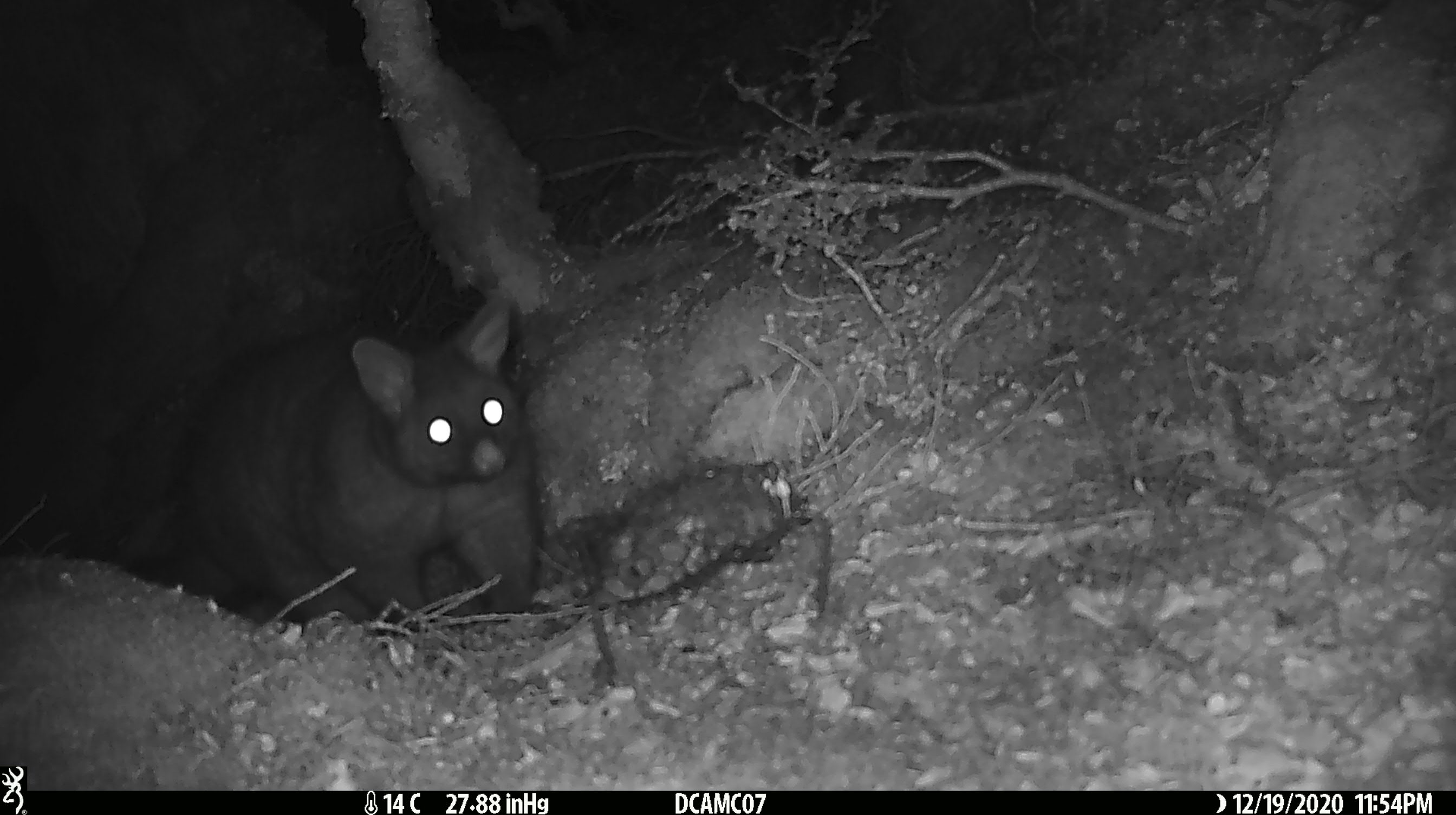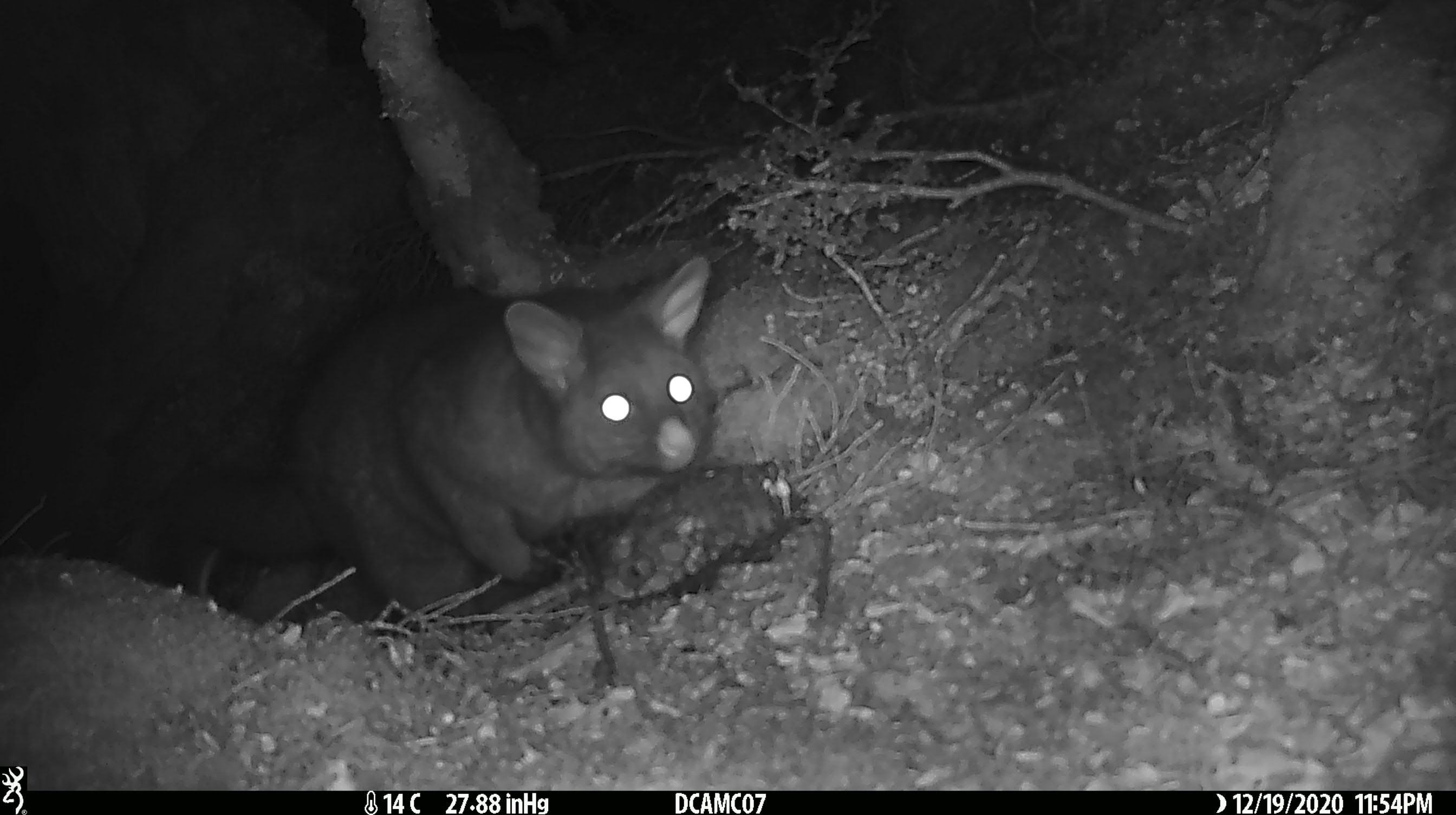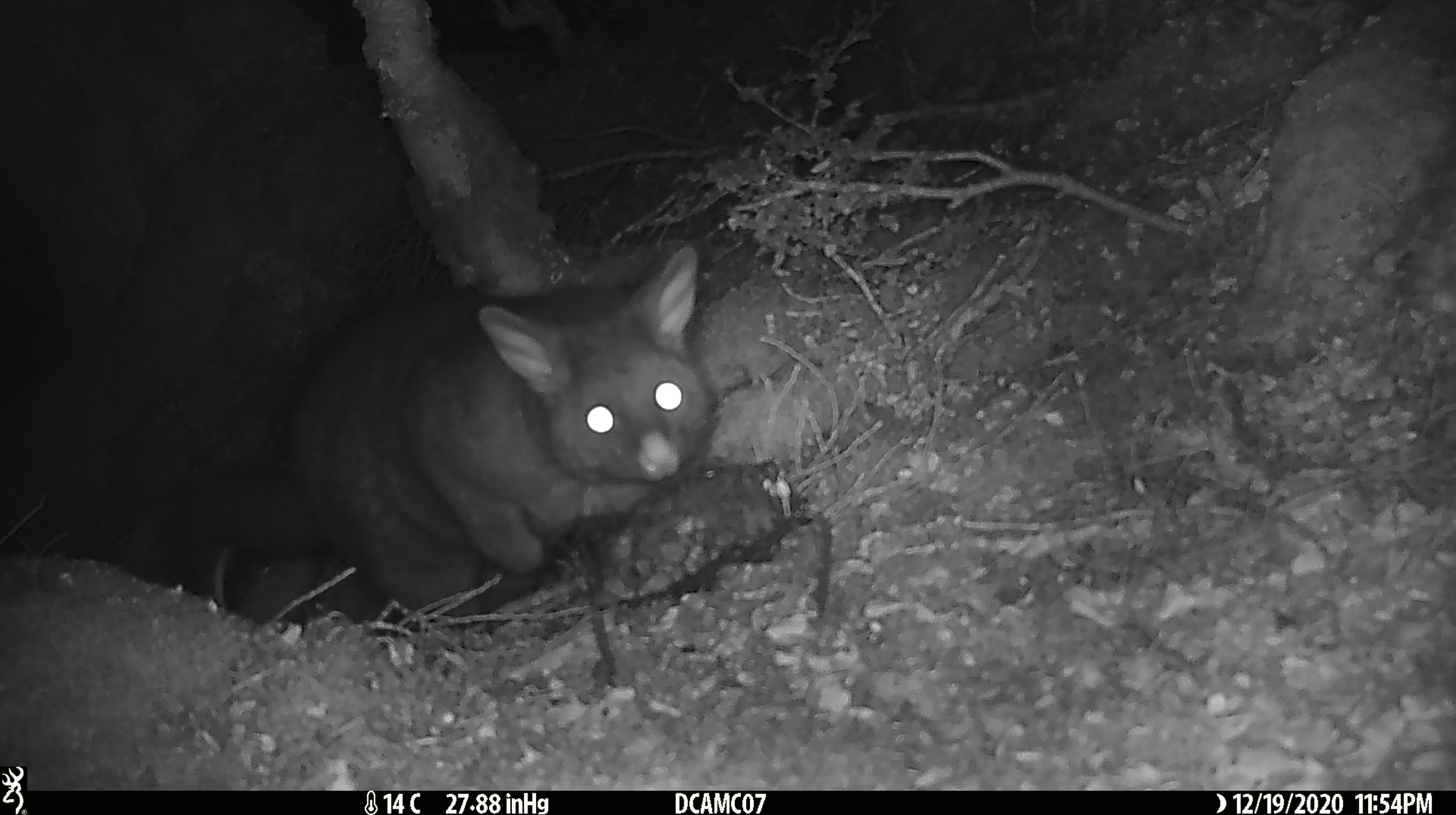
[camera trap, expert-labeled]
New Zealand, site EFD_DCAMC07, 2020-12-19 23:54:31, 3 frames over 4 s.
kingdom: Animalia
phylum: Chordata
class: Mammalia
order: Diprotodontia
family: Phalangeridae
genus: Trichosurus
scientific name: Trichosurus vulpecula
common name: common brushtail possum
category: possum